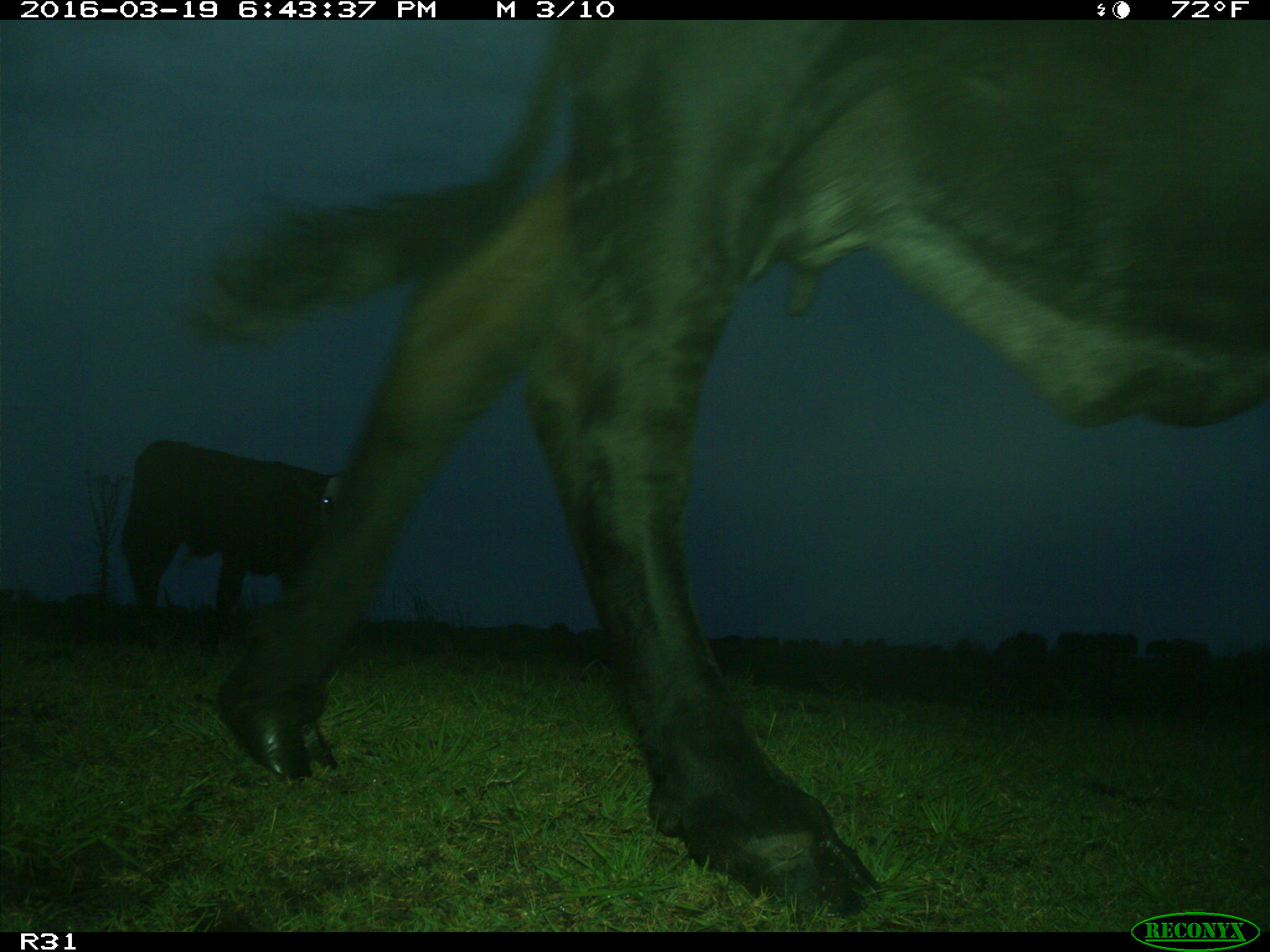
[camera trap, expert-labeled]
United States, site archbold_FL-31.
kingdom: Animalia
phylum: Chordata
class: Mammalia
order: Artiodactyla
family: Bovidae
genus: Bos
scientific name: Bos taurus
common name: domestic cow